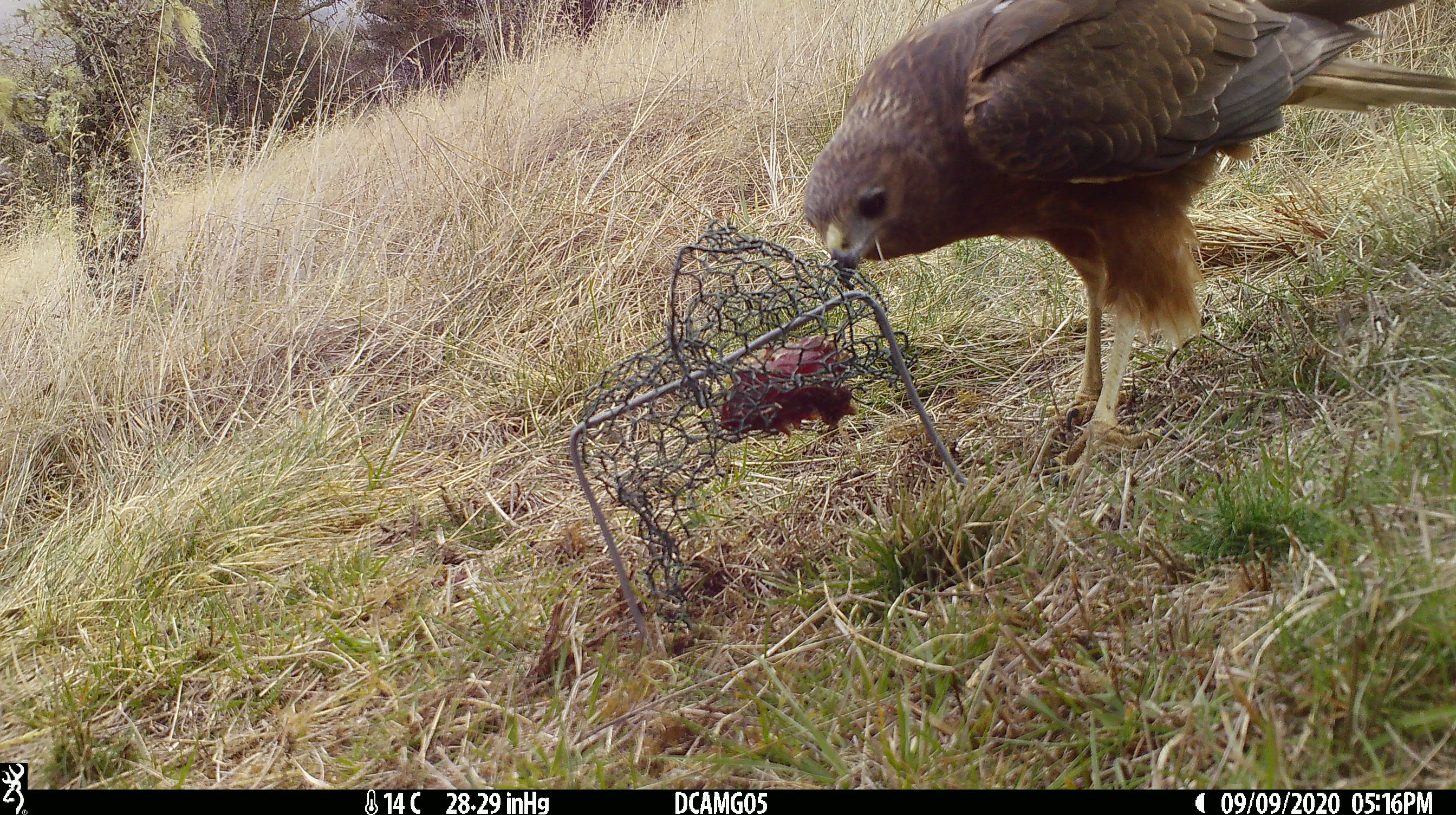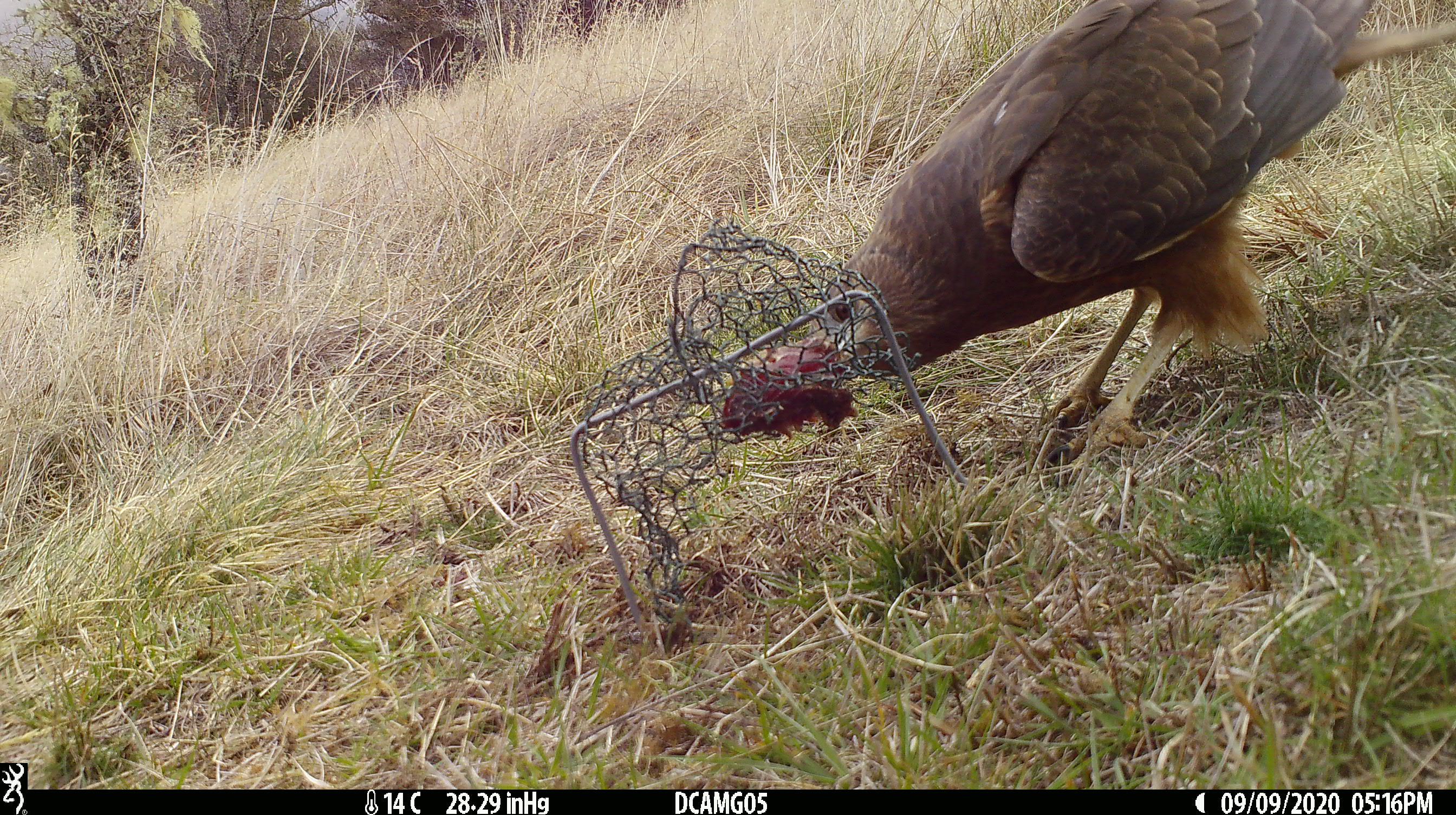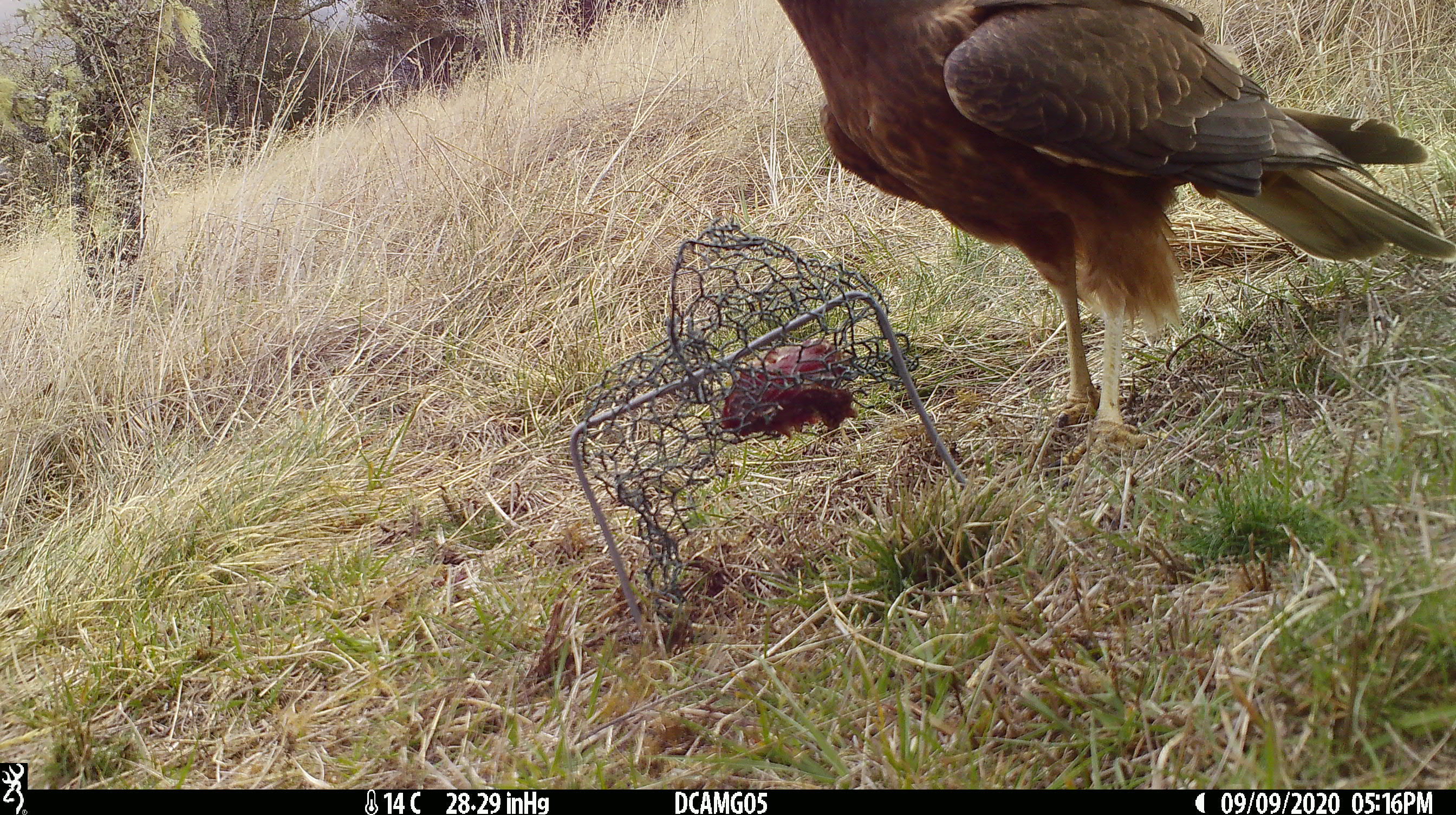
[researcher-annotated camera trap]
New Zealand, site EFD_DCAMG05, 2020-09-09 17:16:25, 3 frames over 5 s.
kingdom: Animalia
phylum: Chordata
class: Aves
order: Accipitriformes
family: Accipitridae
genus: Circus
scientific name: Circus approximans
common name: swamp harrier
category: harrier